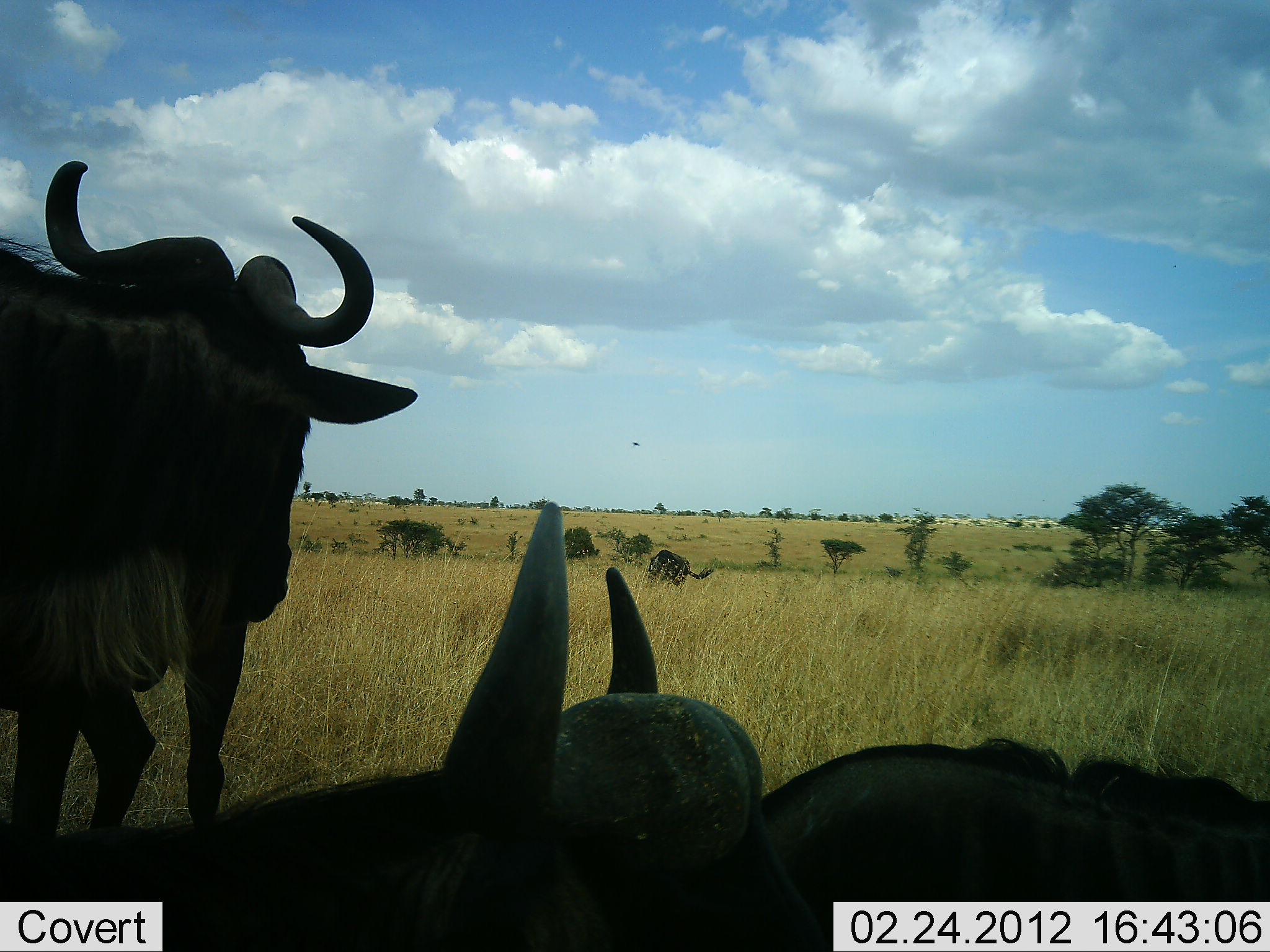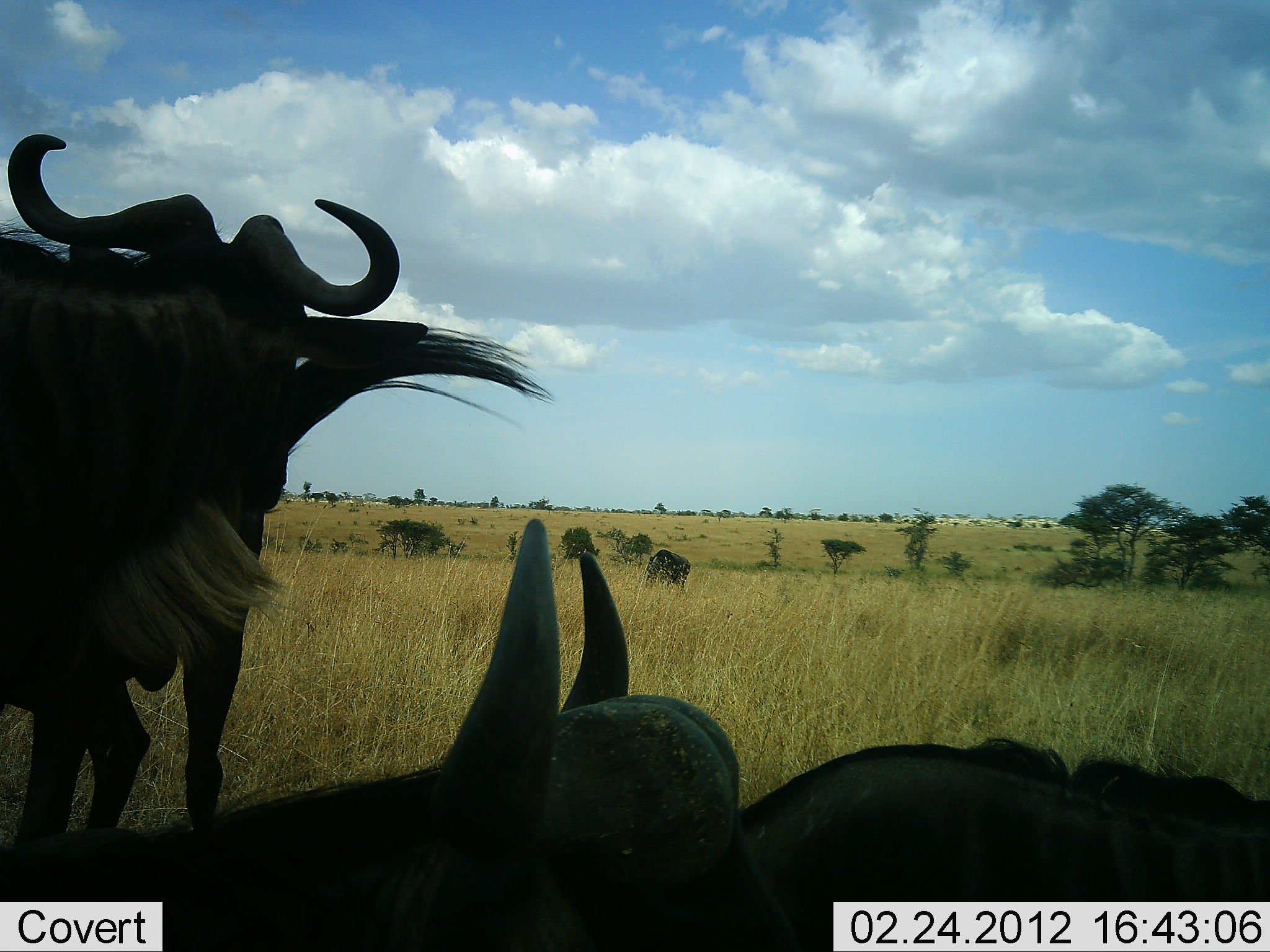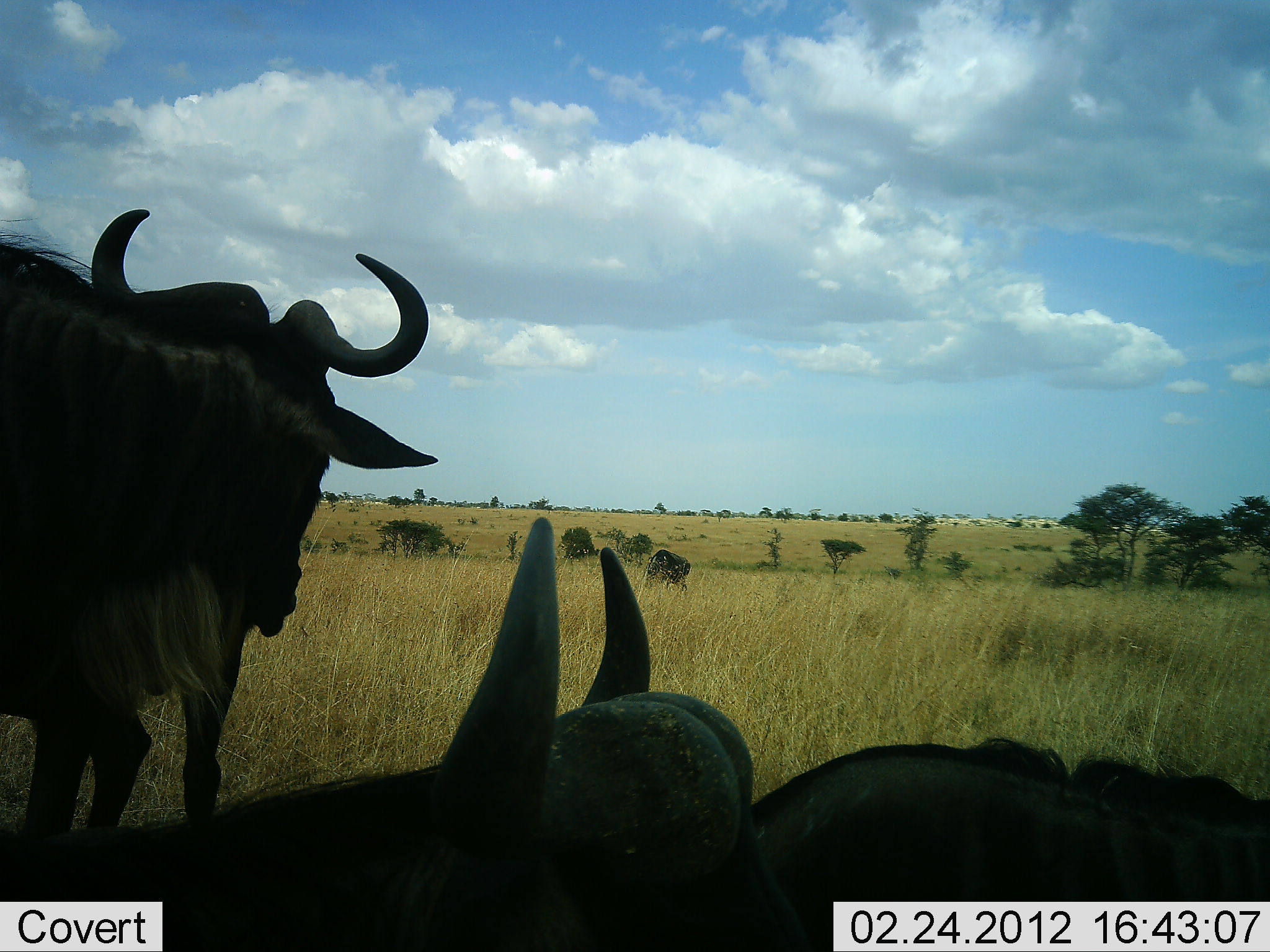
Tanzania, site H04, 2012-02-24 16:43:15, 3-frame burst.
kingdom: Animalia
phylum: Chordata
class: Mammalia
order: Artiodactyla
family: Bovidae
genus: Connochaetes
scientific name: Connochaetes taurinus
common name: blue wildebeest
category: wildebeest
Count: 4.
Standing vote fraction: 84%.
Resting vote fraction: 88%.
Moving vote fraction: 0%.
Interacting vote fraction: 4%.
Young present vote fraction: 0%.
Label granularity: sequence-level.